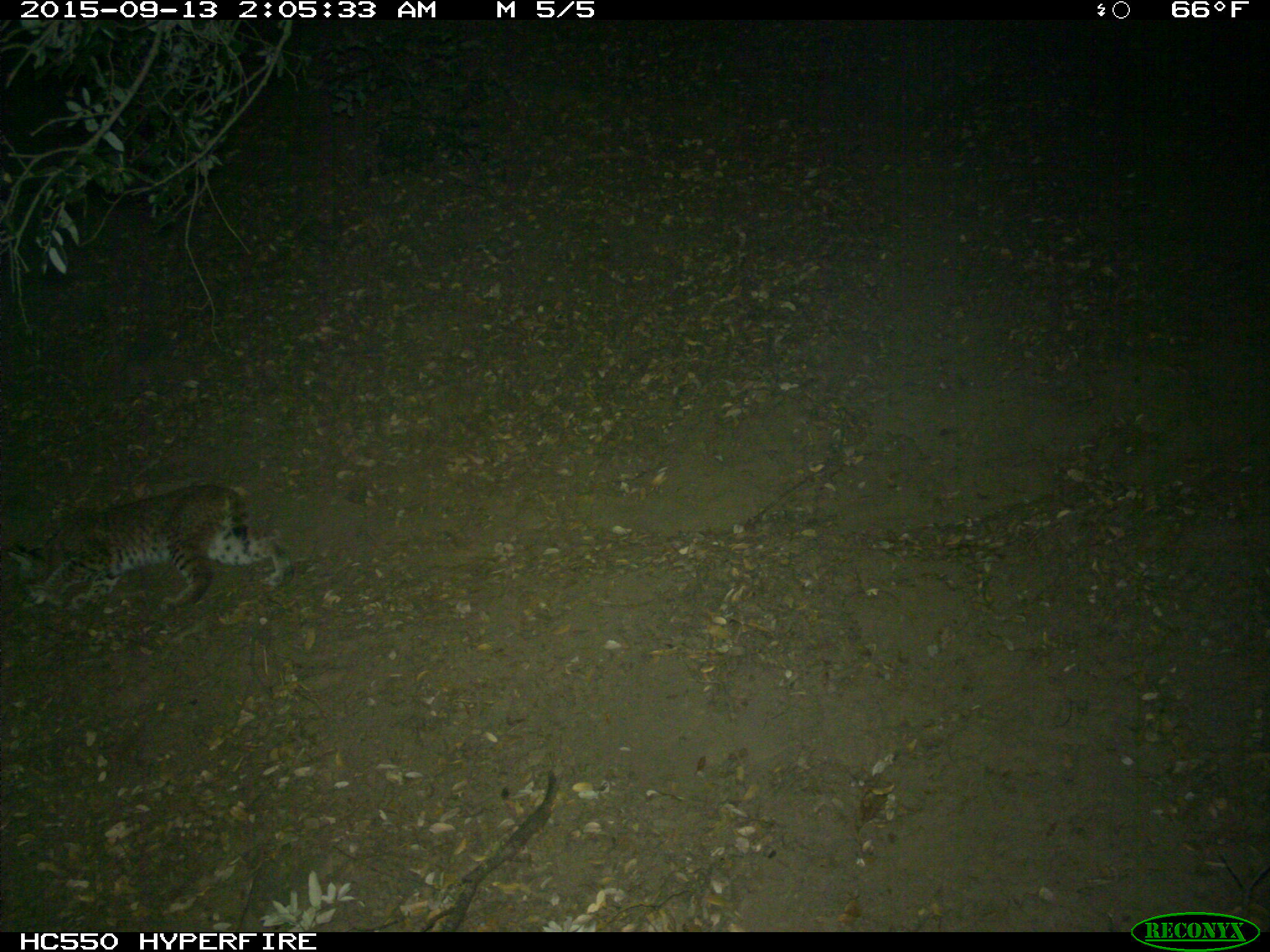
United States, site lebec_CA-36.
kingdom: Animalia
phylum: Chordata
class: Mammalia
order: Carnivora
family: Felidae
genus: Lynx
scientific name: Lynx rufus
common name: bobcat